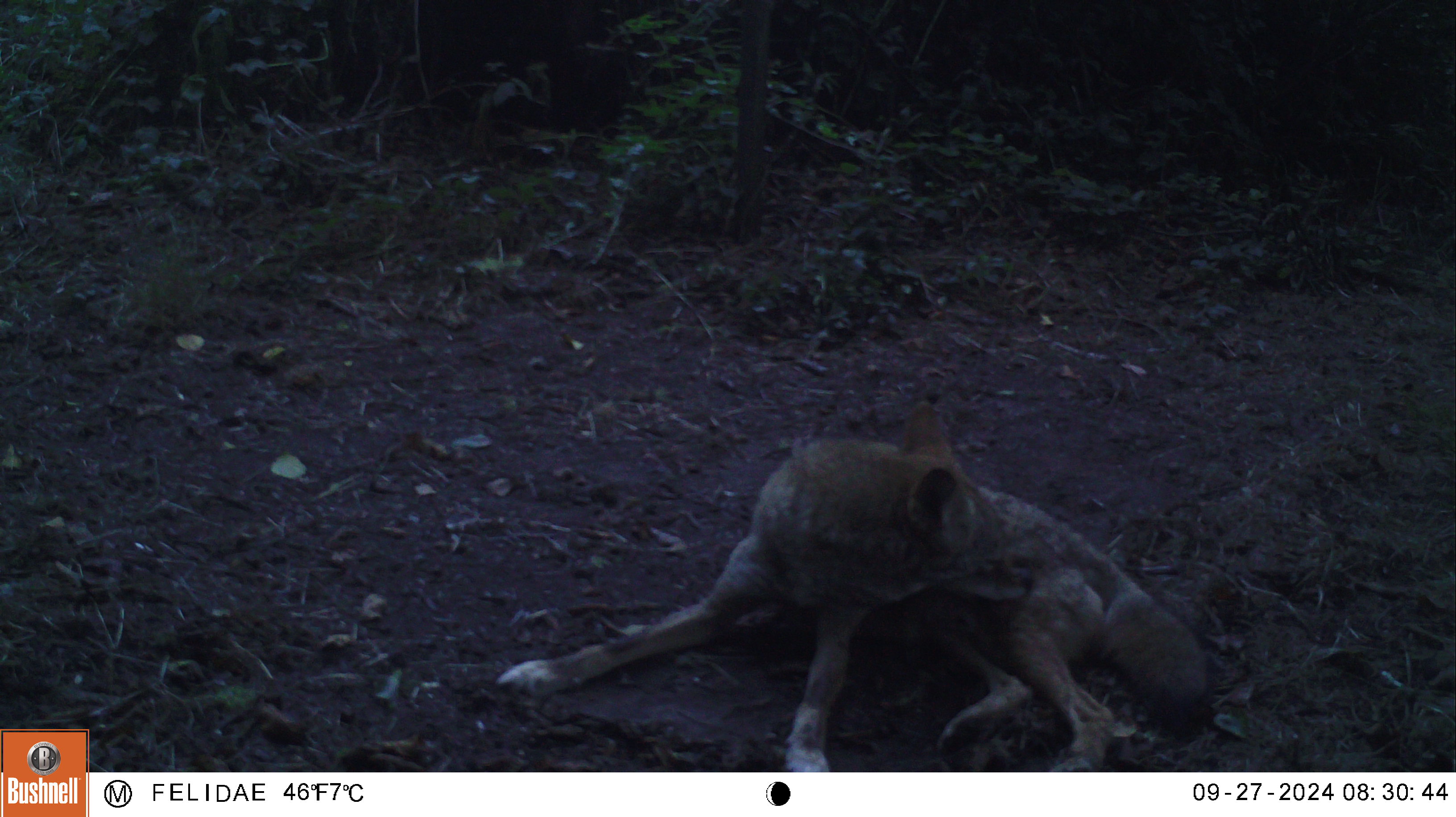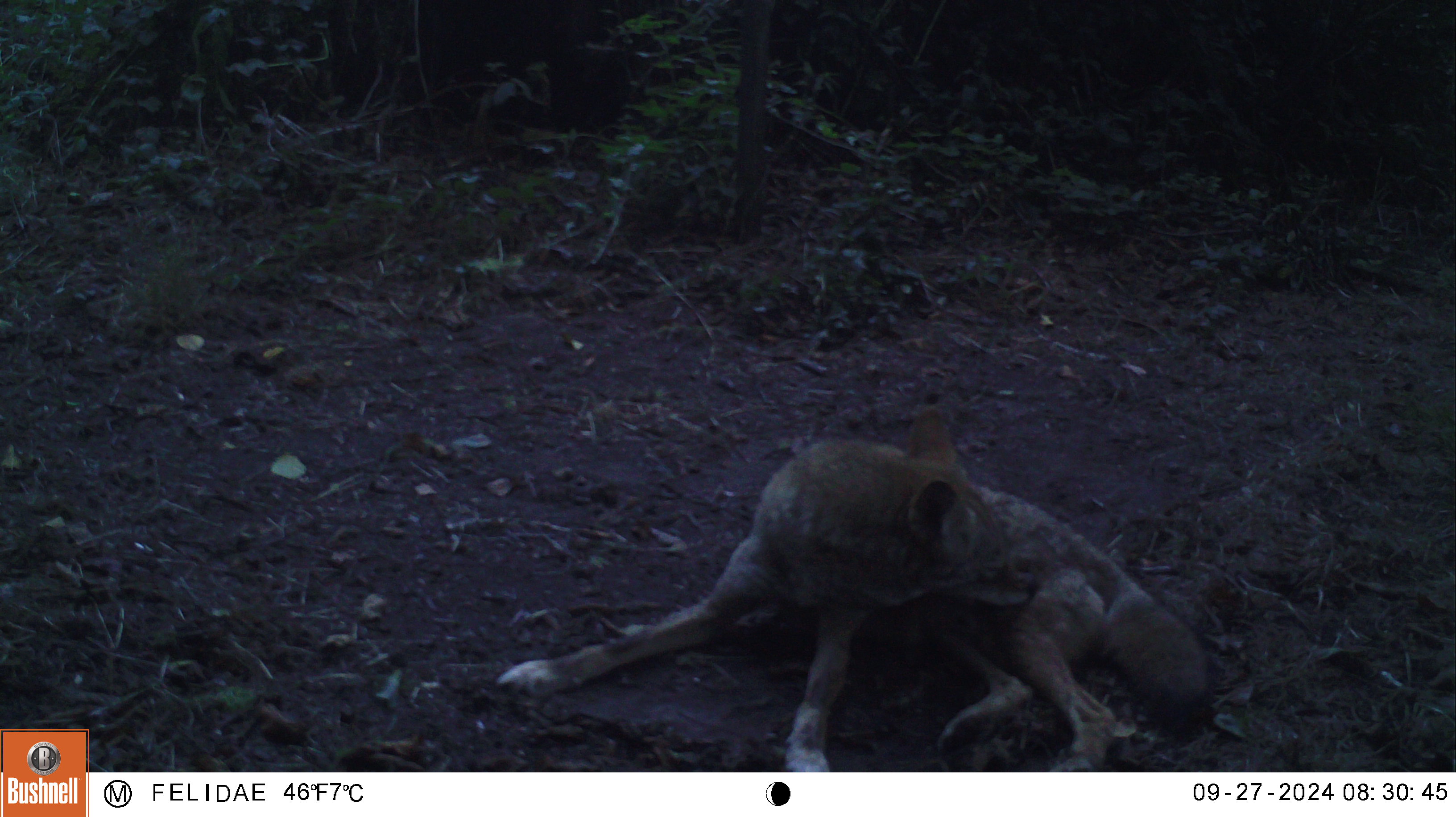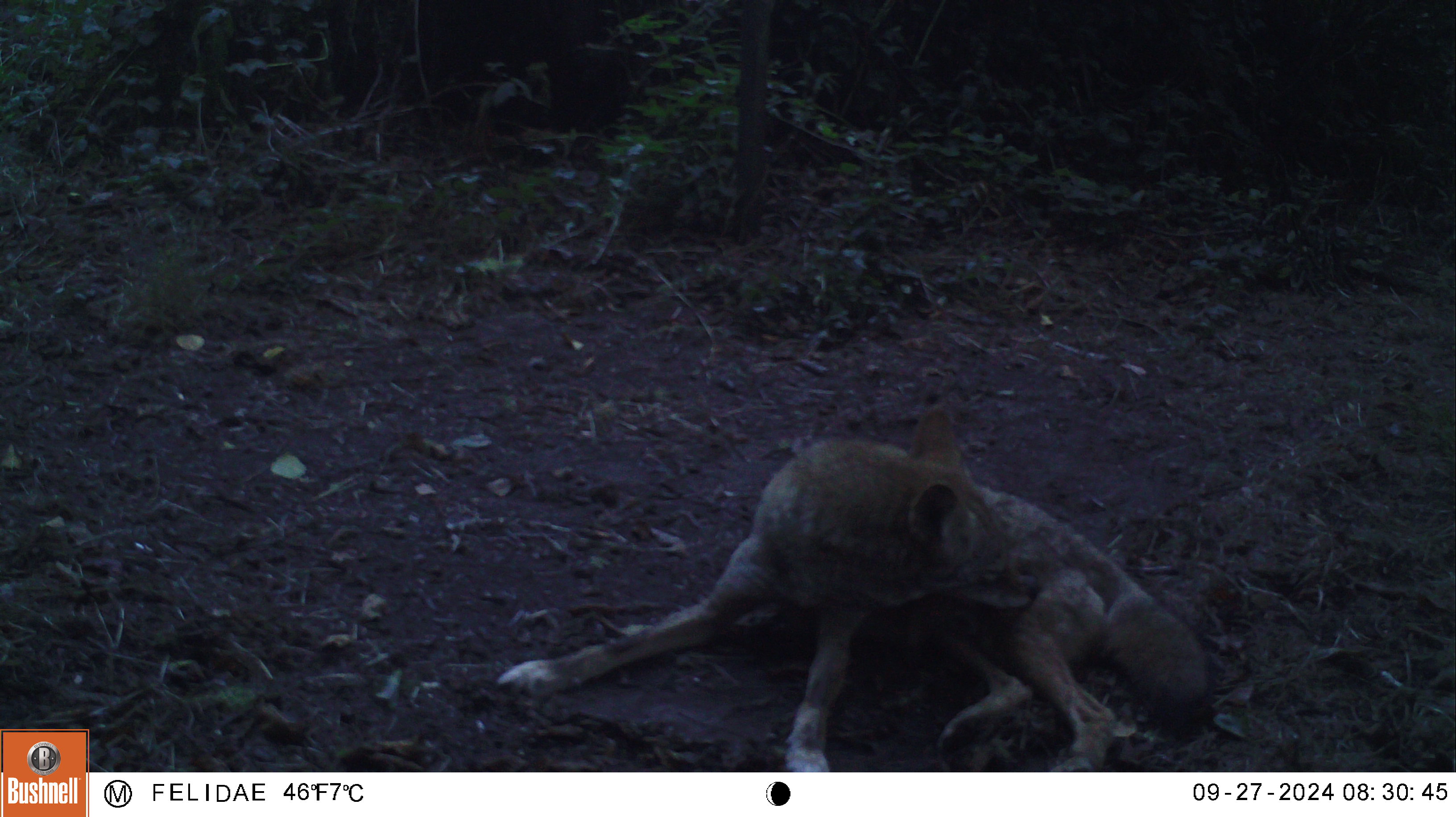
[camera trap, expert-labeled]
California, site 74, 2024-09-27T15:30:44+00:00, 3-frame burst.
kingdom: Animalia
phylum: Chordata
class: Mammalia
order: Carnivora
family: Canidae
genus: Canis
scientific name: Canis latrans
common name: coyote